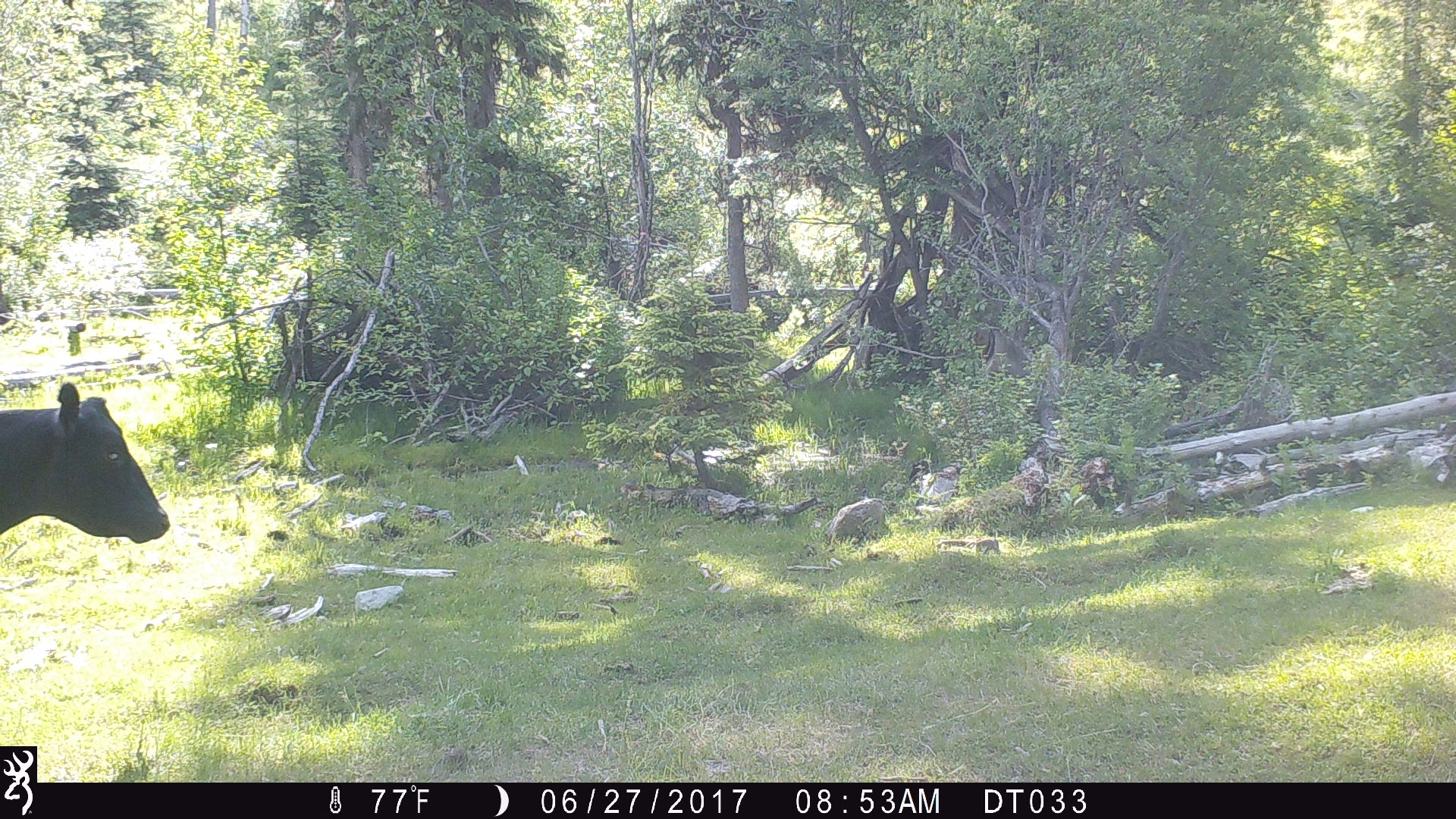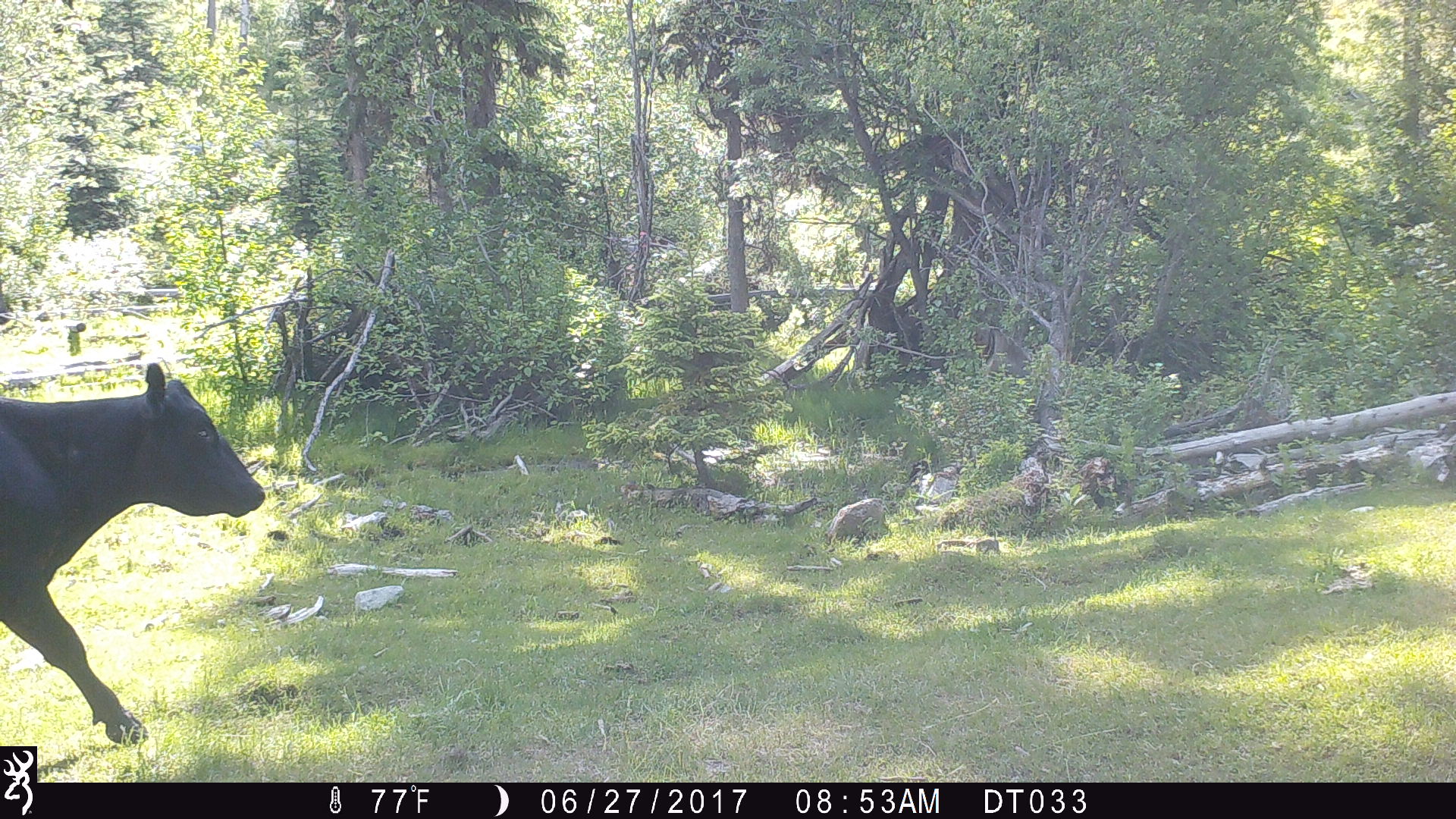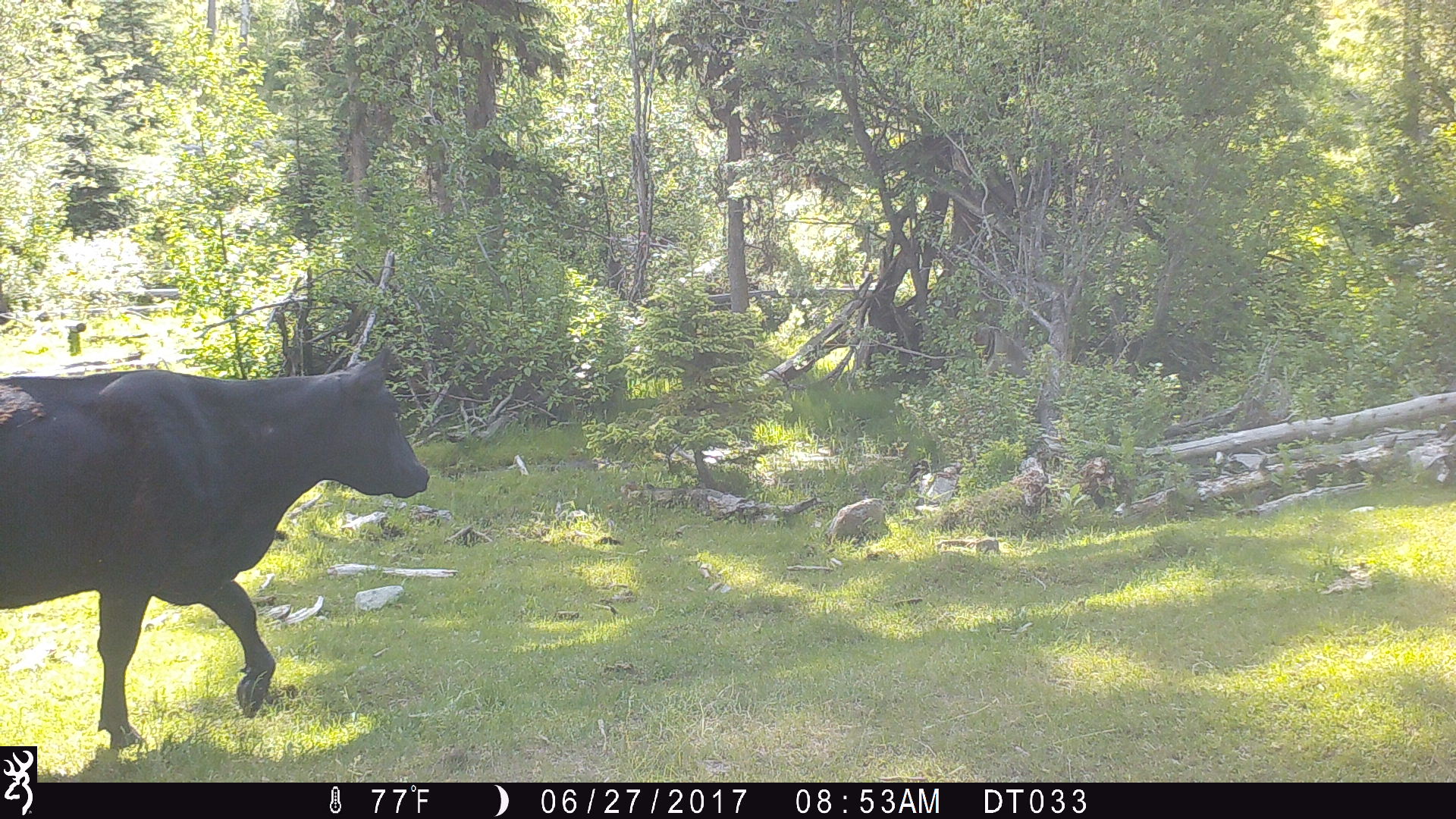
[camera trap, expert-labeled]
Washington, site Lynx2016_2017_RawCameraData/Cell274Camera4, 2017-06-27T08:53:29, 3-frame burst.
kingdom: Animalia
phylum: Chordata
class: Mammalia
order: Artiodactyla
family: Bovidae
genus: Bos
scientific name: Bos taurus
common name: domestic cattle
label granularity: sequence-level